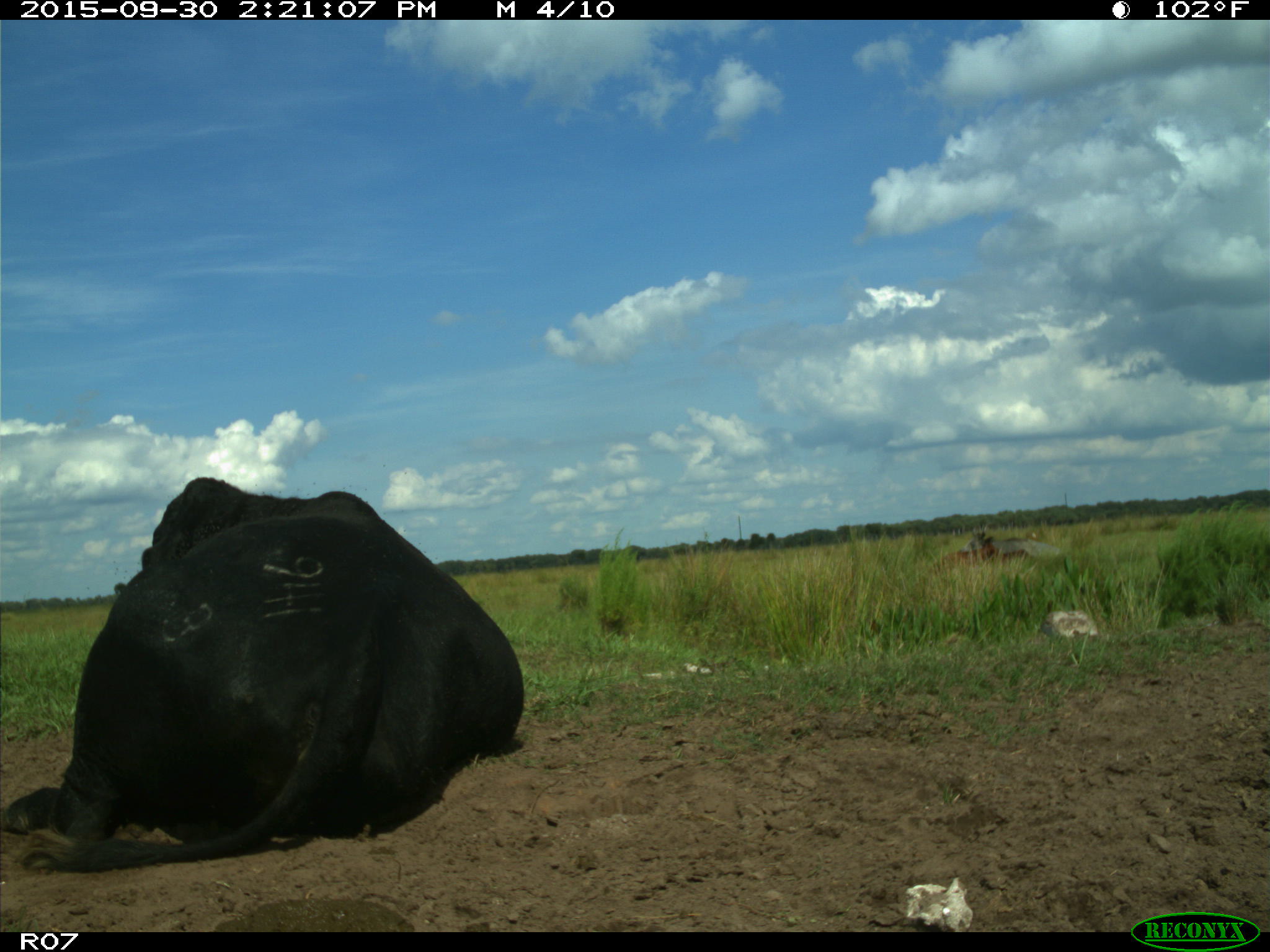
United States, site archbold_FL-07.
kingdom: Animalia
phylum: Chordata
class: Mammalia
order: Artiodactyla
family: Bovidae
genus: Bos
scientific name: Bos taurus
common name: domestic cow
Bos taurus (domestic cow).